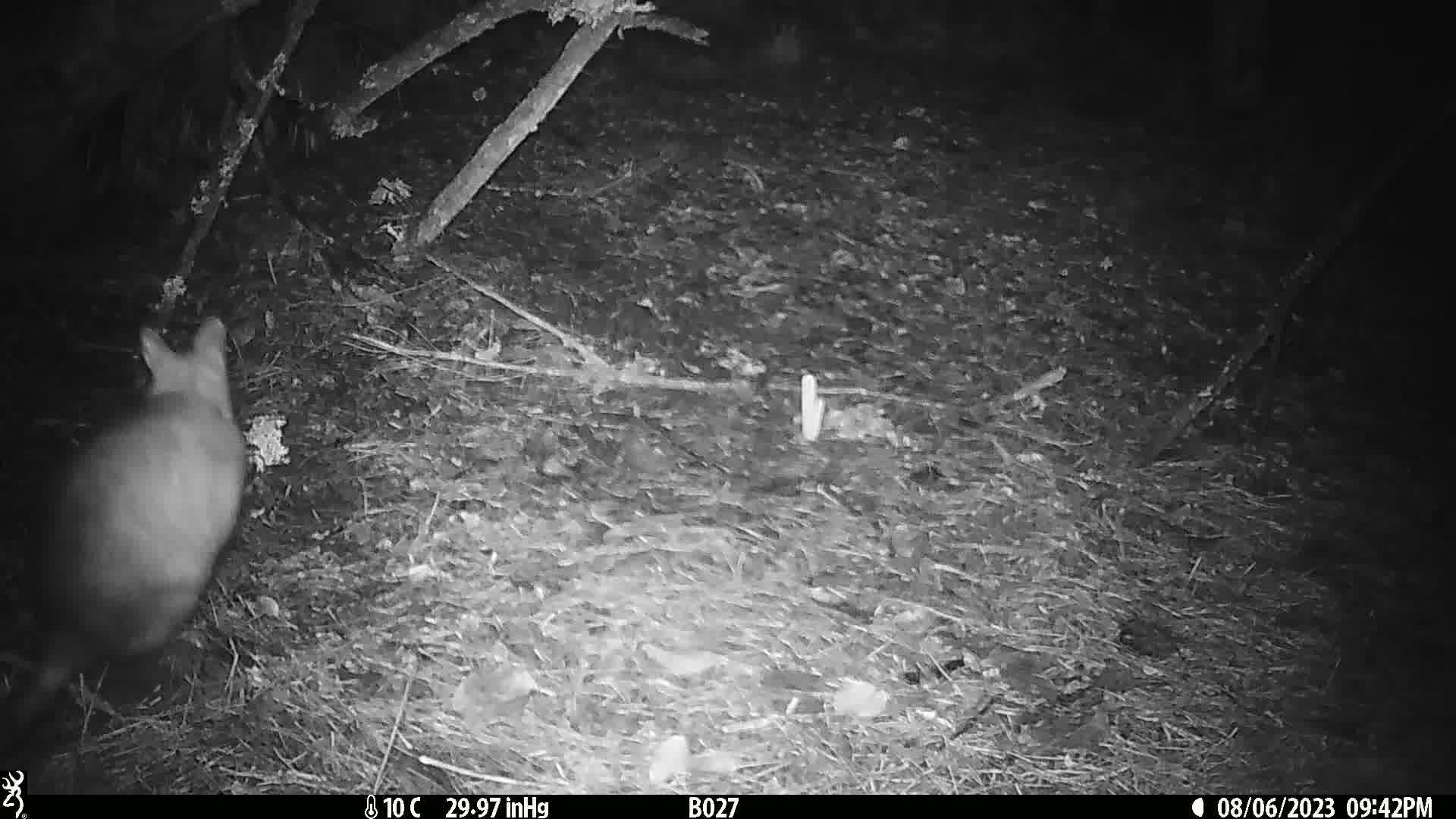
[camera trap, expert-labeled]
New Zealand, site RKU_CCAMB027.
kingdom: Animalia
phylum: Chordata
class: Mammalia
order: Diprotodontia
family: Phalangeridae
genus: Trichosurus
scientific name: Trichosurus vulpecula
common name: common brushtail possum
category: possum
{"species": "possum (common brushtail possum) (Trichosurus vulpecula)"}